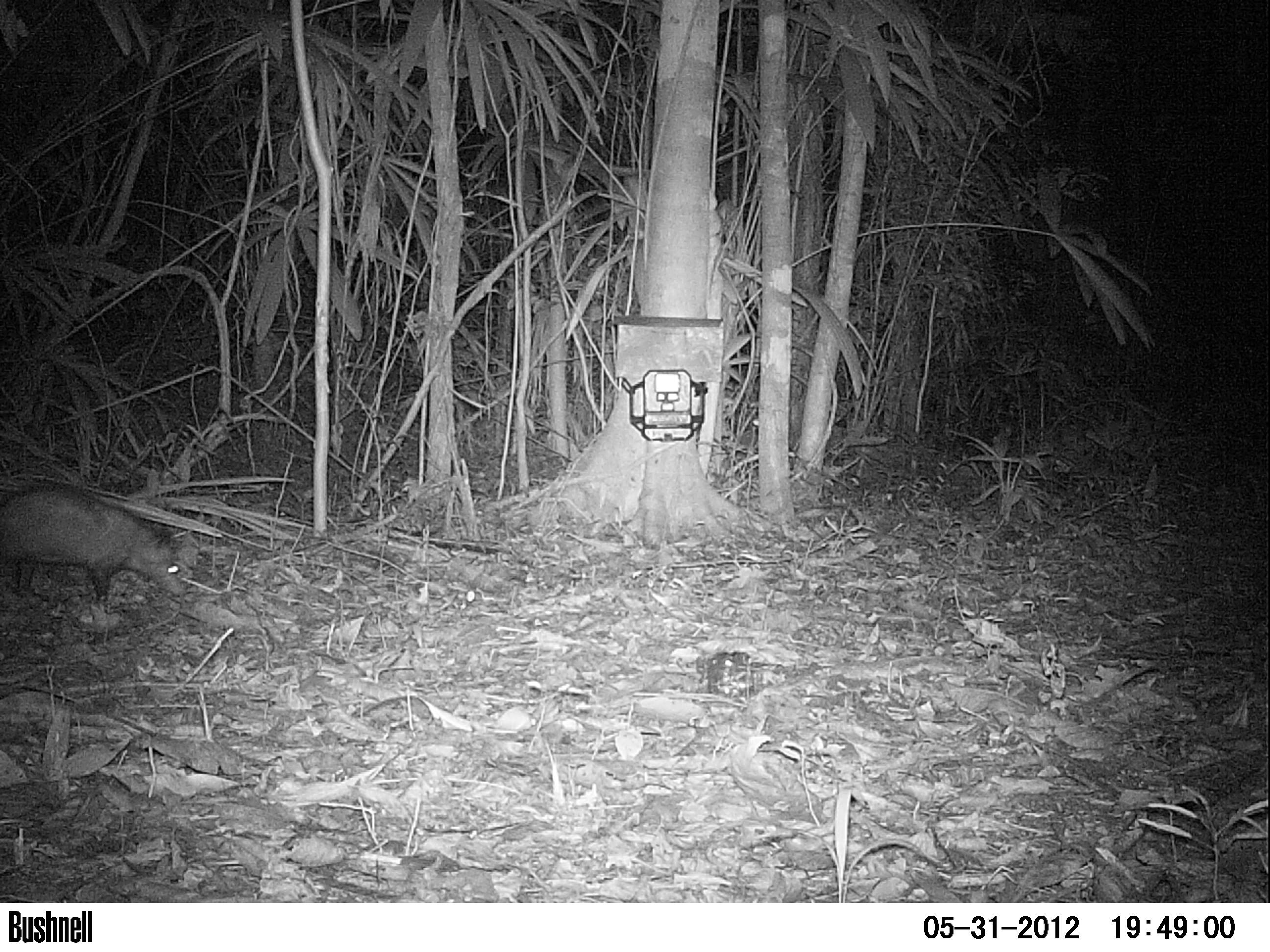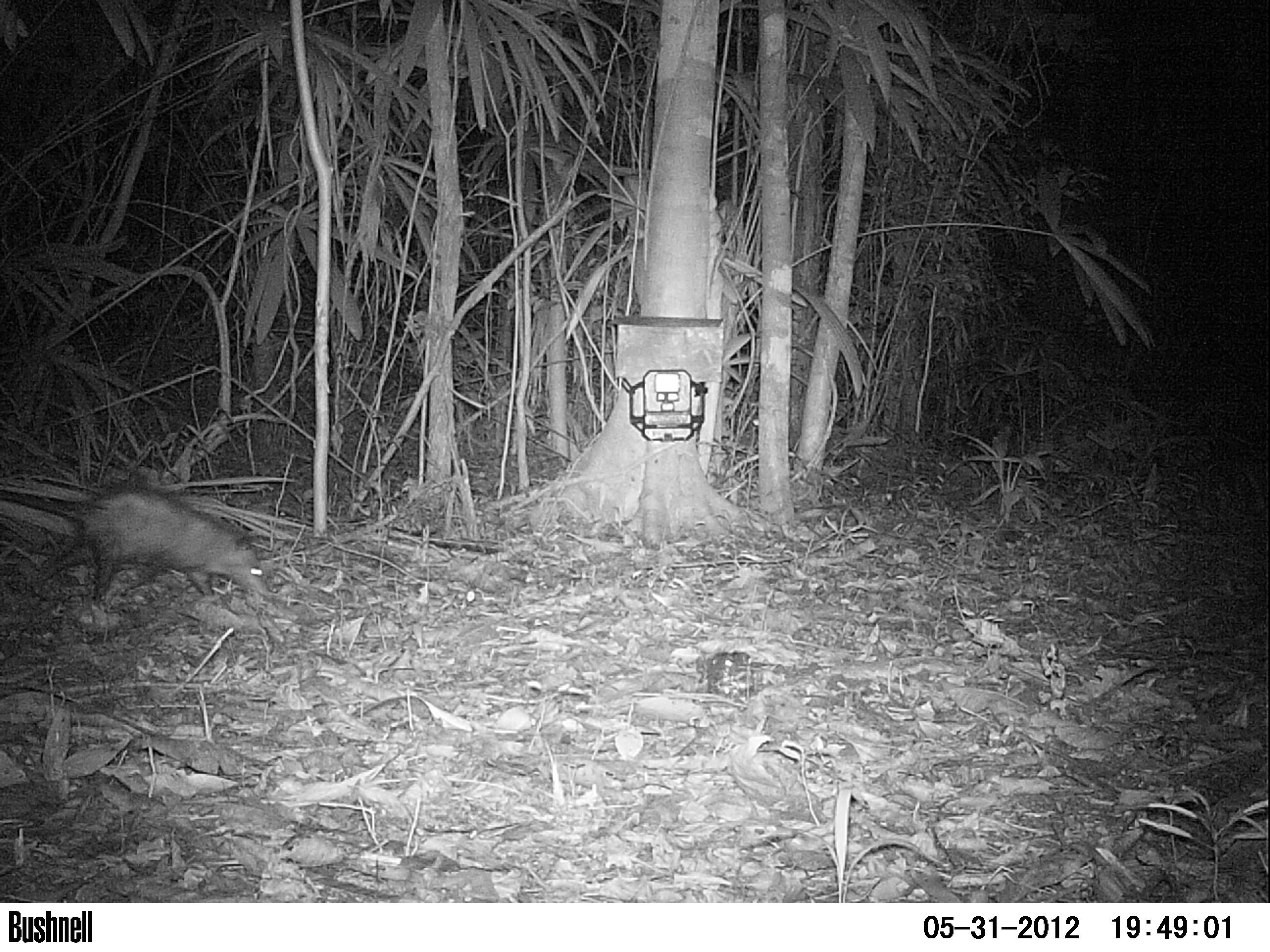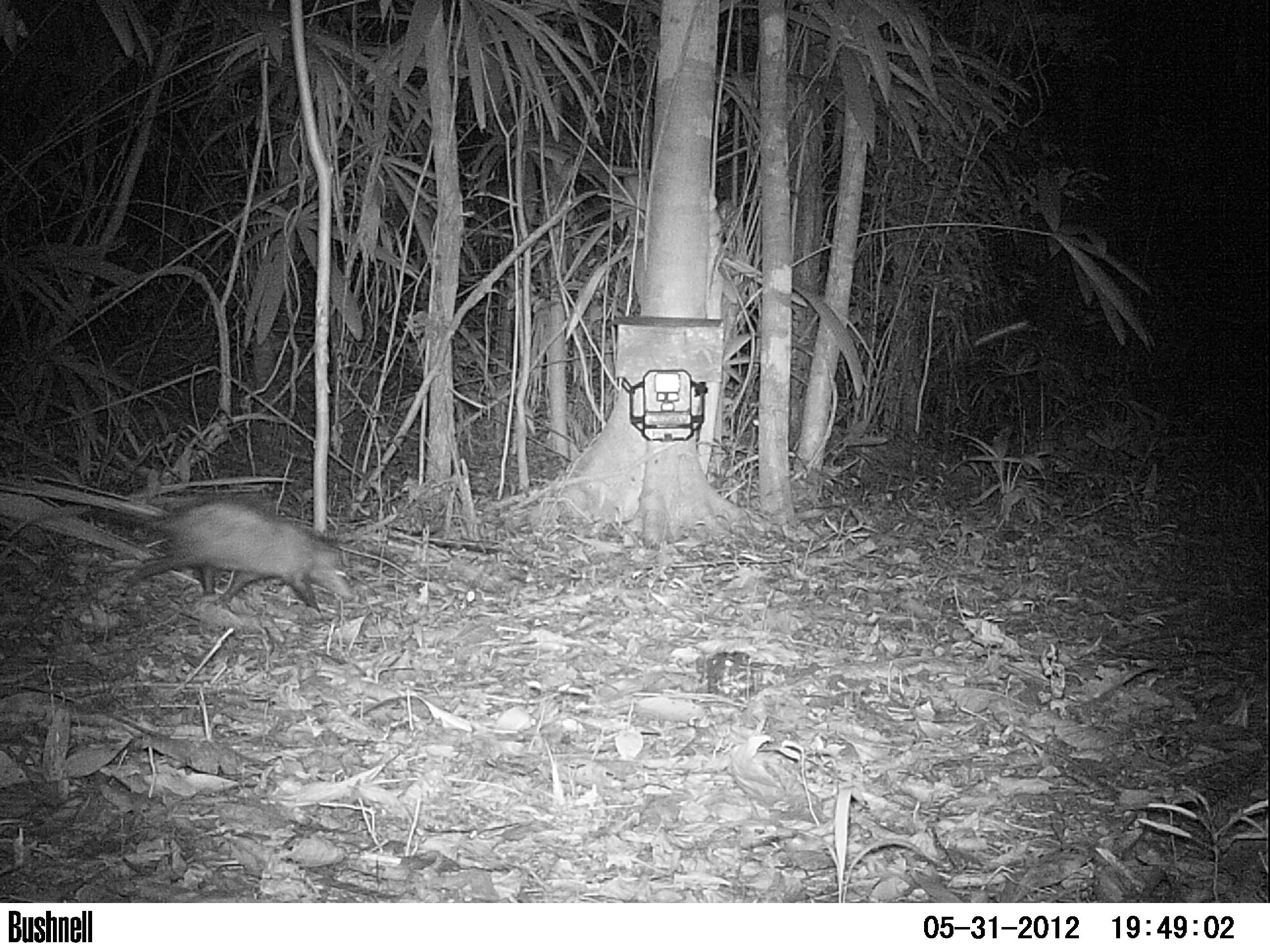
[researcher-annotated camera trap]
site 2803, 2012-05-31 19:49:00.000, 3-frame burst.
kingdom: Animalia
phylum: Chordata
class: Mammalia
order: Didelphimorphia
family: Didelphidae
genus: Didelphis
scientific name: Didelphis virginiana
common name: virginia opossum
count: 1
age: adult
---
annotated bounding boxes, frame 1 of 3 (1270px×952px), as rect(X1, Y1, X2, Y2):
didelphis virginiana: rect(0, 478, 188, 611)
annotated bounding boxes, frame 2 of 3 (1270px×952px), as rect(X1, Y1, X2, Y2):
didelphis virginiana: rect(35, 480, 275, 603)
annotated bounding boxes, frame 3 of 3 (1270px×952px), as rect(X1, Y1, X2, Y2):
didelphis virginiana: rect(78, 493, 363, 615)